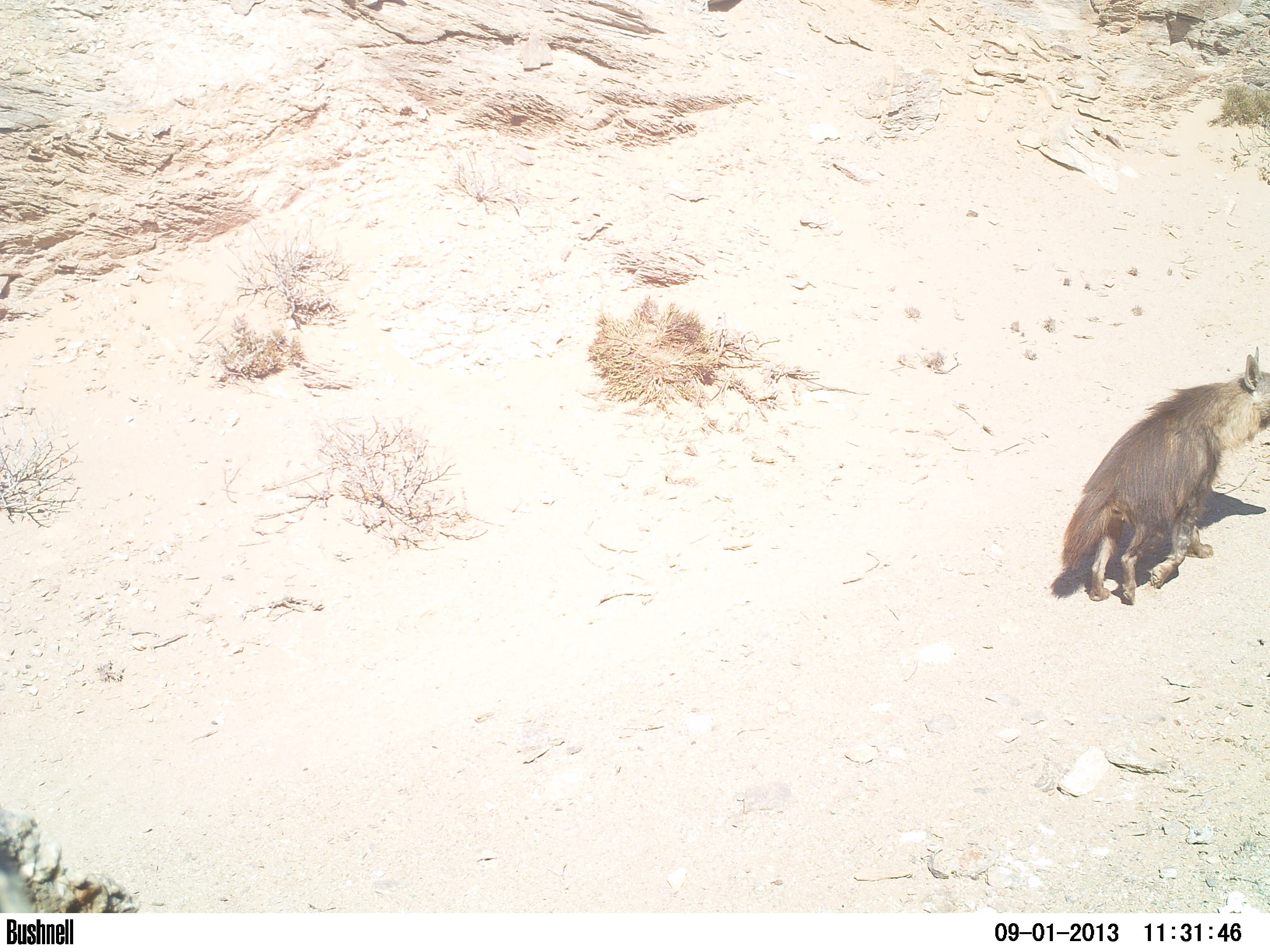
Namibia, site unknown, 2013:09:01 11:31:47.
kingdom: Animalia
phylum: Chordata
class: Mammalia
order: Carnivora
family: Hyaenidae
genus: Parahyaena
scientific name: Parahyaena brunnea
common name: brown hyena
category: hyaena brunnea